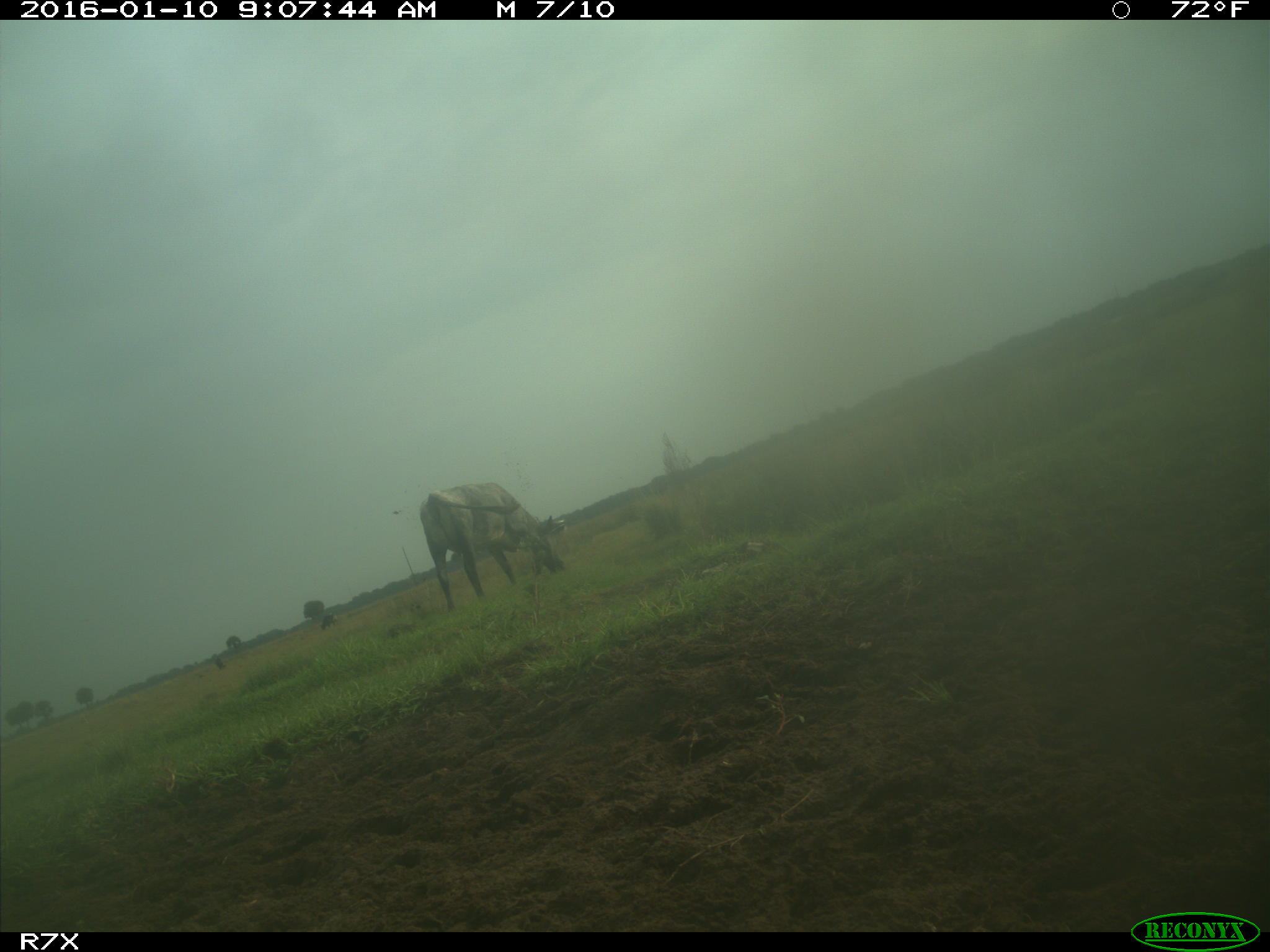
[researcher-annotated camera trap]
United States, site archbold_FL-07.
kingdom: Animalia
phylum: Chordata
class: Mammalia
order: Artiodactyla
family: Bovidae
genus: Bos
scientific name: Bos taurus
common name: domestic cow